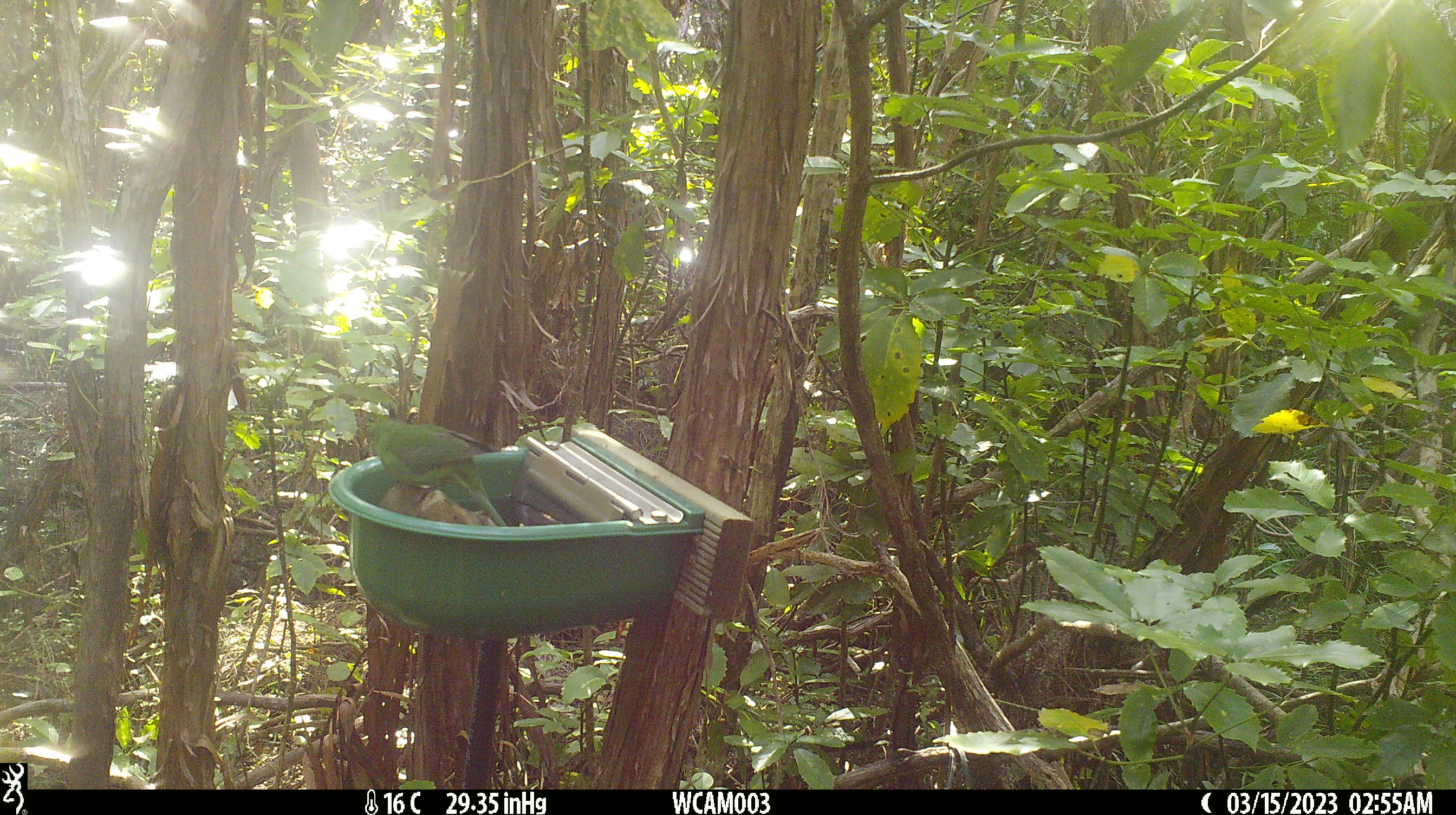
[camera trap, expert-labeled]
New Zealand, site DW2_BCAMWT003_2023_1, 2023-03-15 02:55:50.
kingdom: Animalia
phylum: Chordata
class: Aves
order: Psittaciformes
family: Psittaculidae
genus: Cyanoramphus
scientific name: Cyanoramphus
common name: parakeet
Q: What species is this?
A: Parakeet (Cyanoramphus).